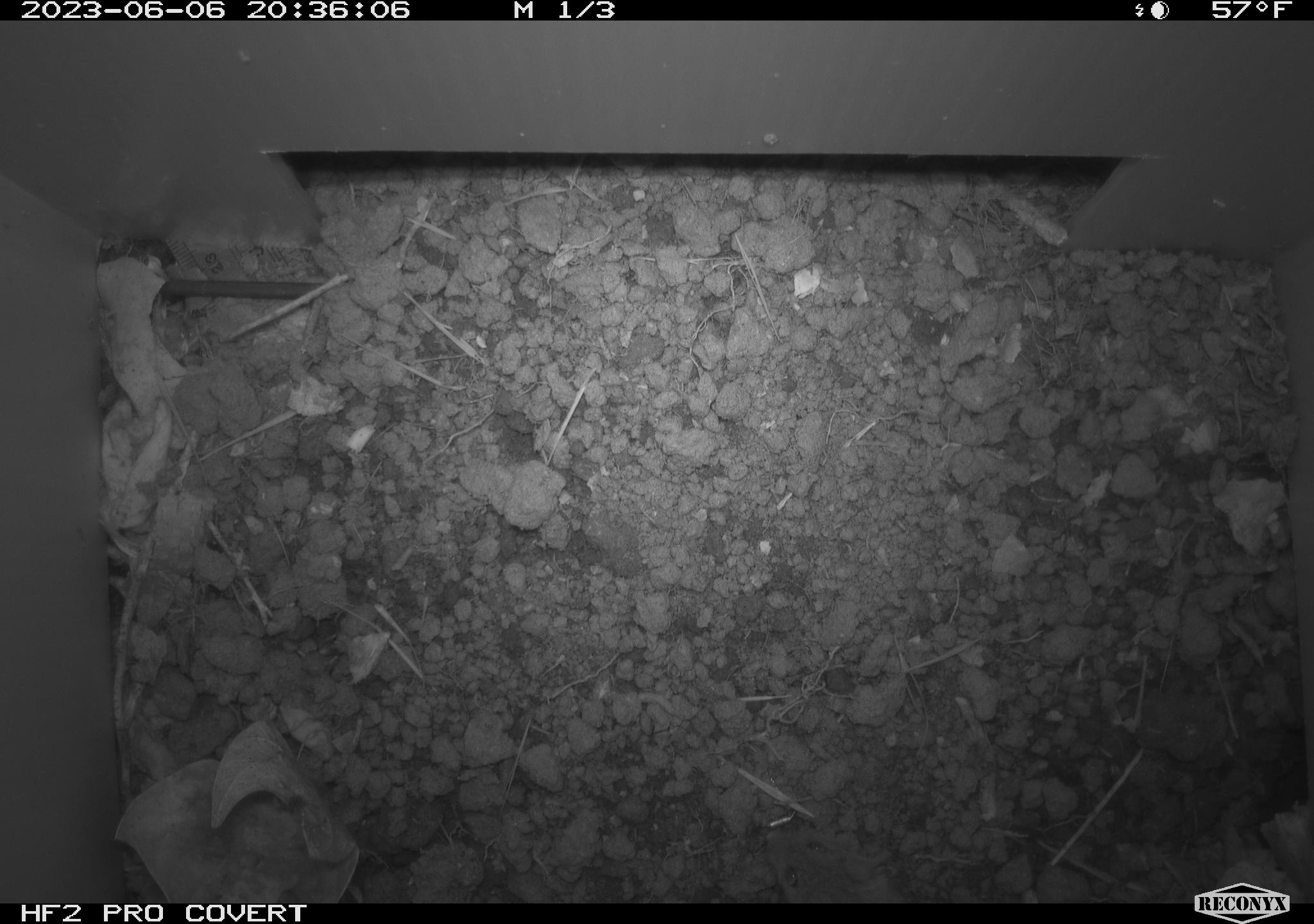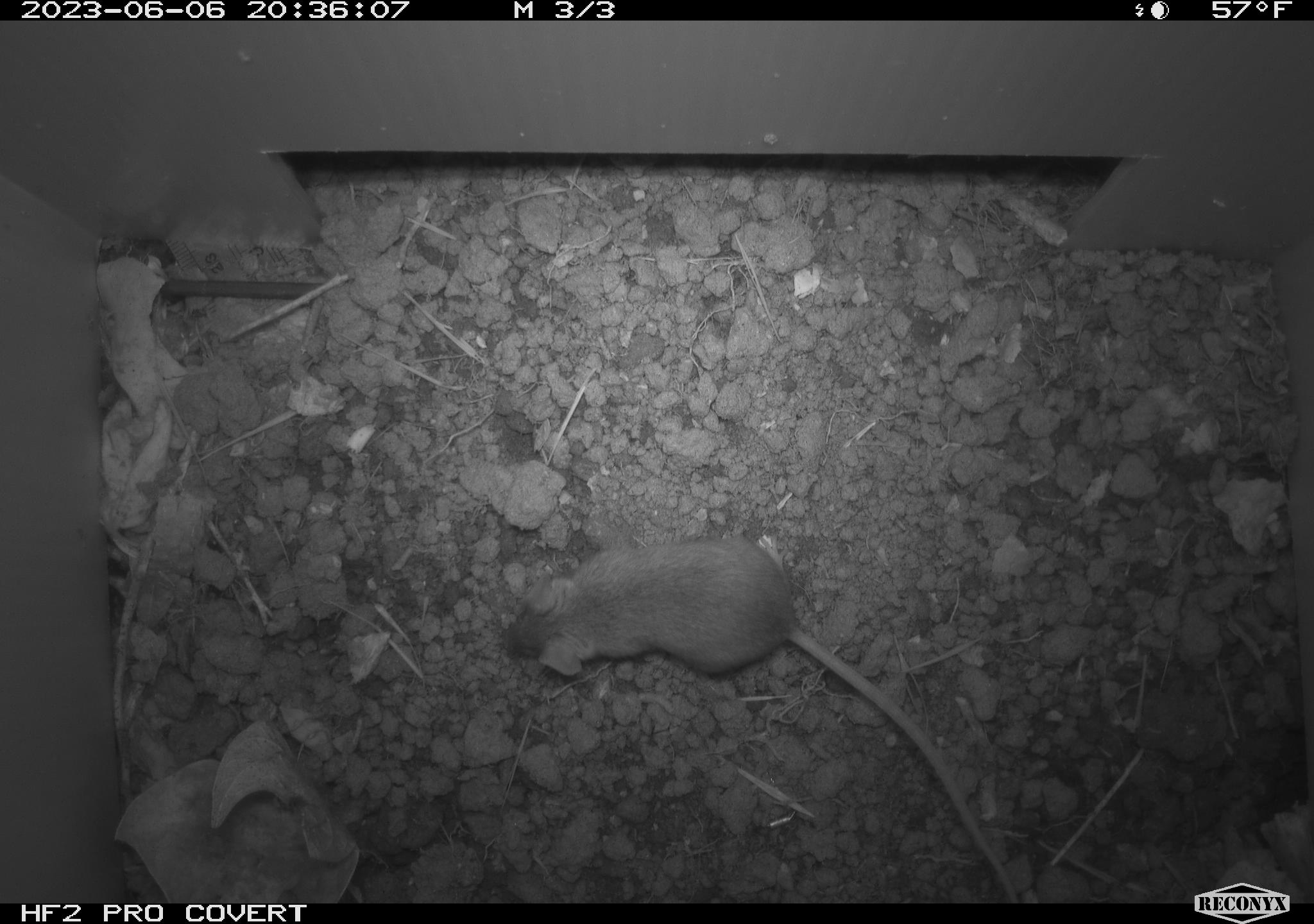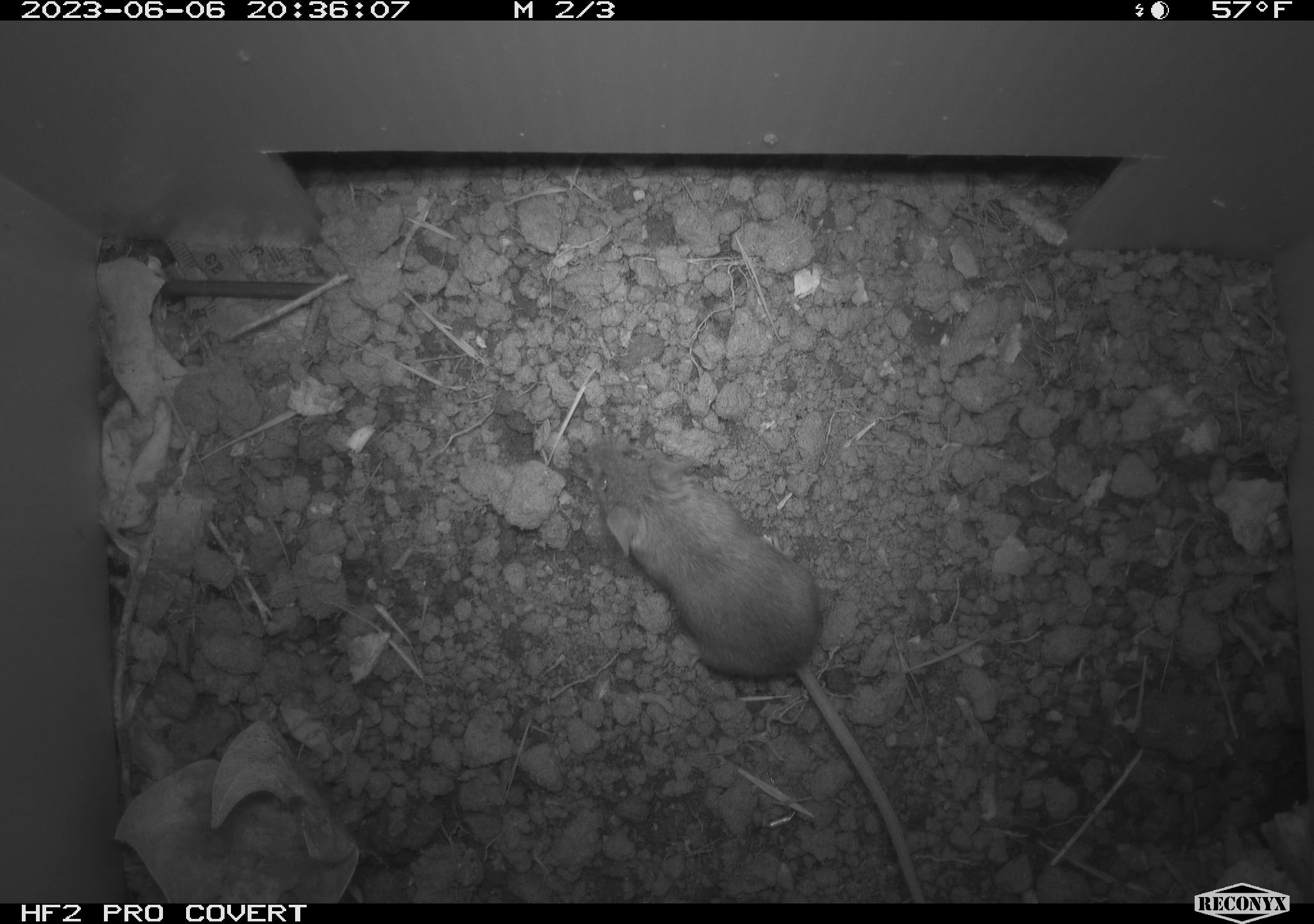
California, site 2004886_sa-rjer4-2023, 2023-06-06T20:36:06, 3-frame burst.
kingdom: Animalia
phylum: Chordata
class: Mammalia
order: Rodentia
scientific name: Rodentia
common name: mouse species